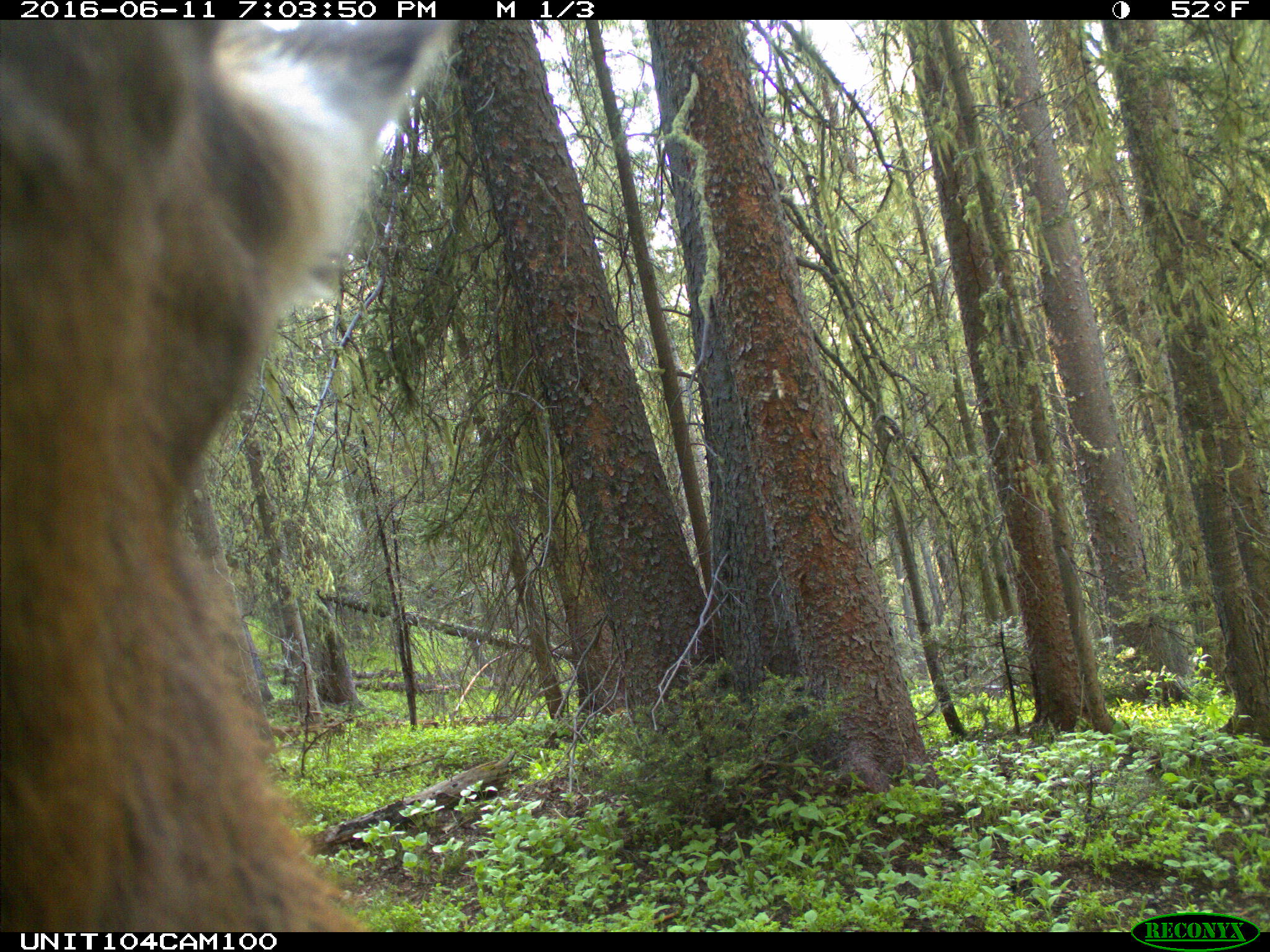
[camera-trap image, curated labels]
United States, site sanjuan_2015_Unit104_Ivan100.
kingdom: Animalia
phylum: Chordata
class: Mammalia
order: Artiodactyla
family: Cervidae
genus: Cervus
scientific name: Cervus elaphus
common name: red deer